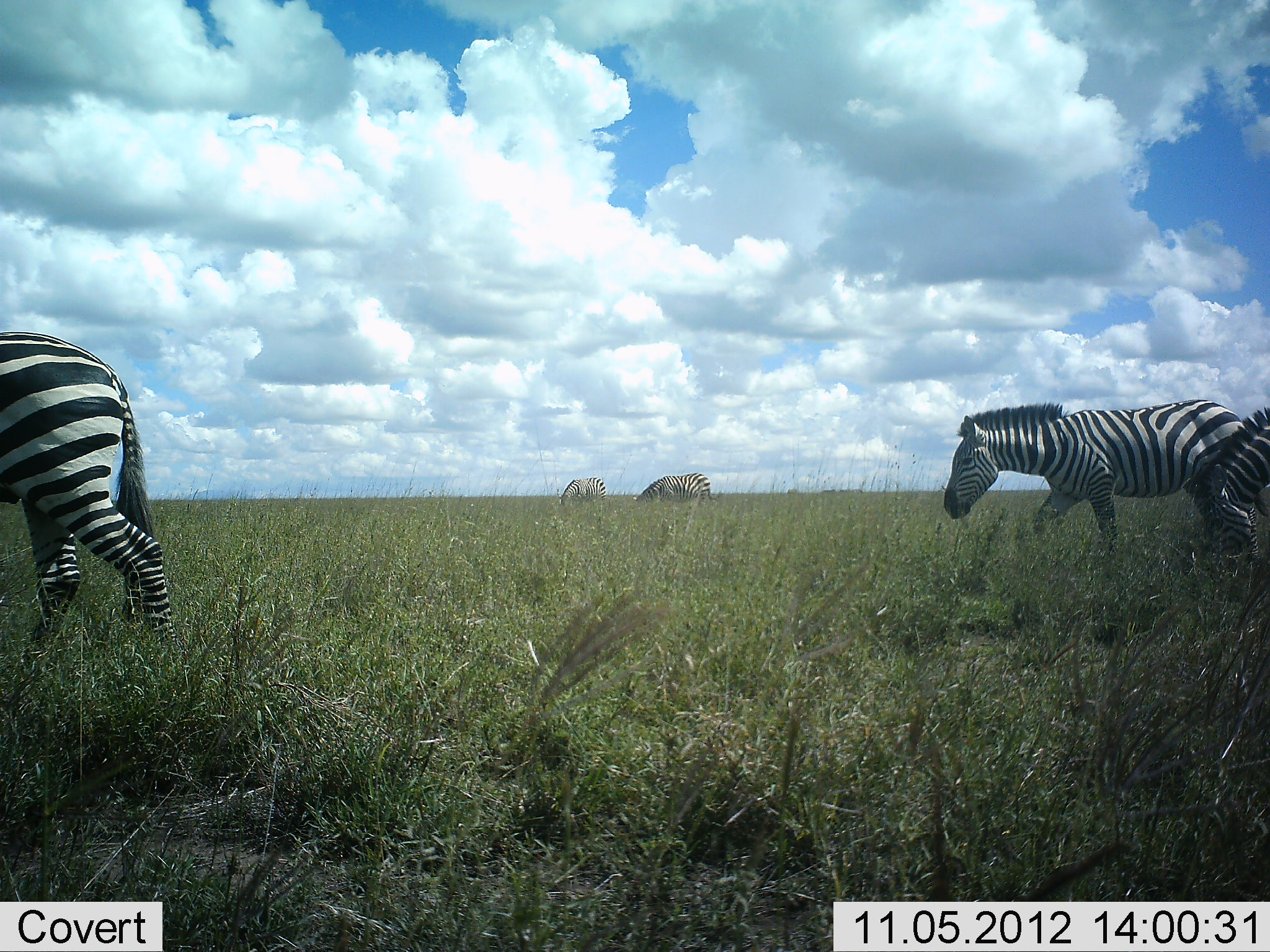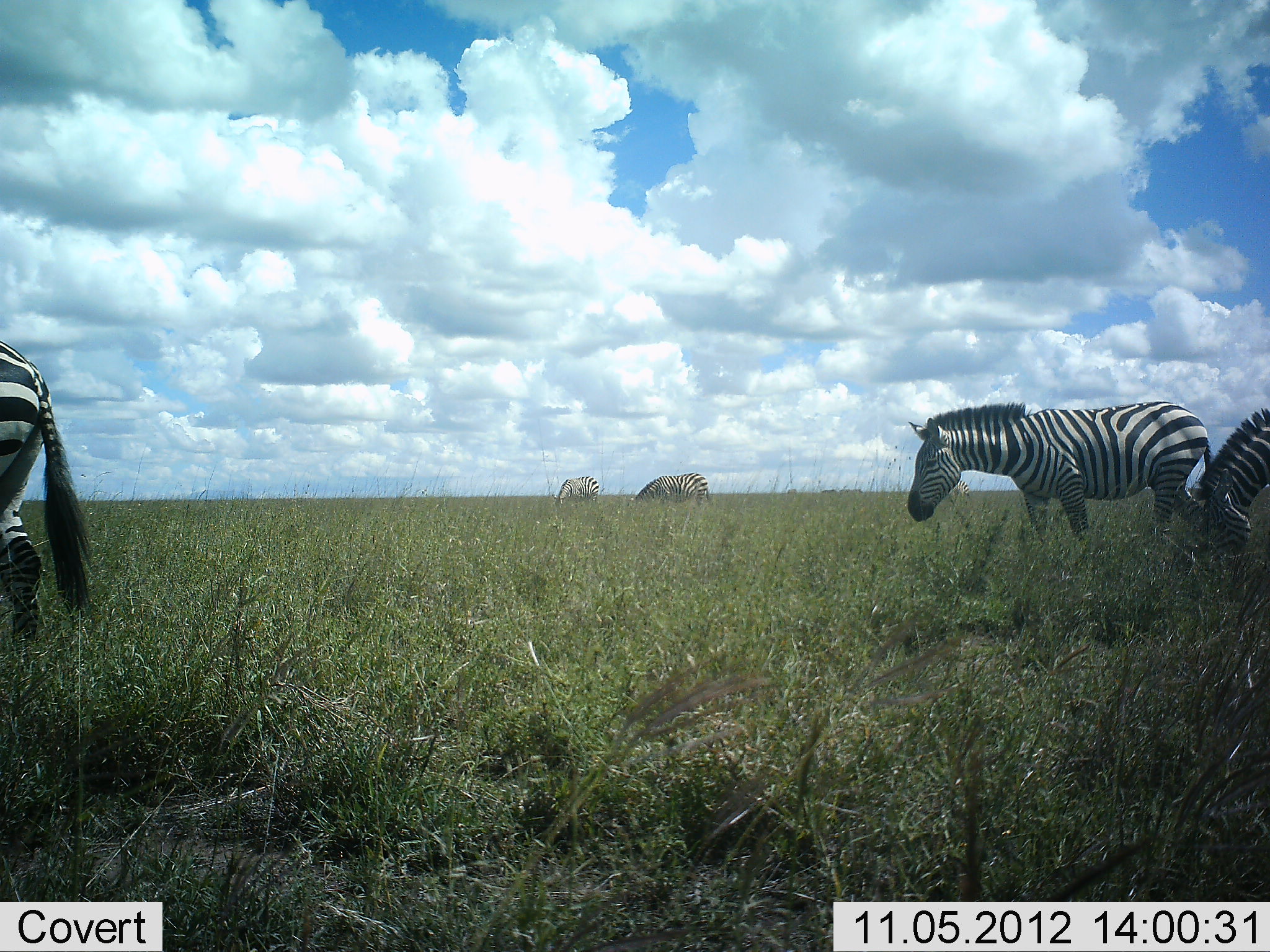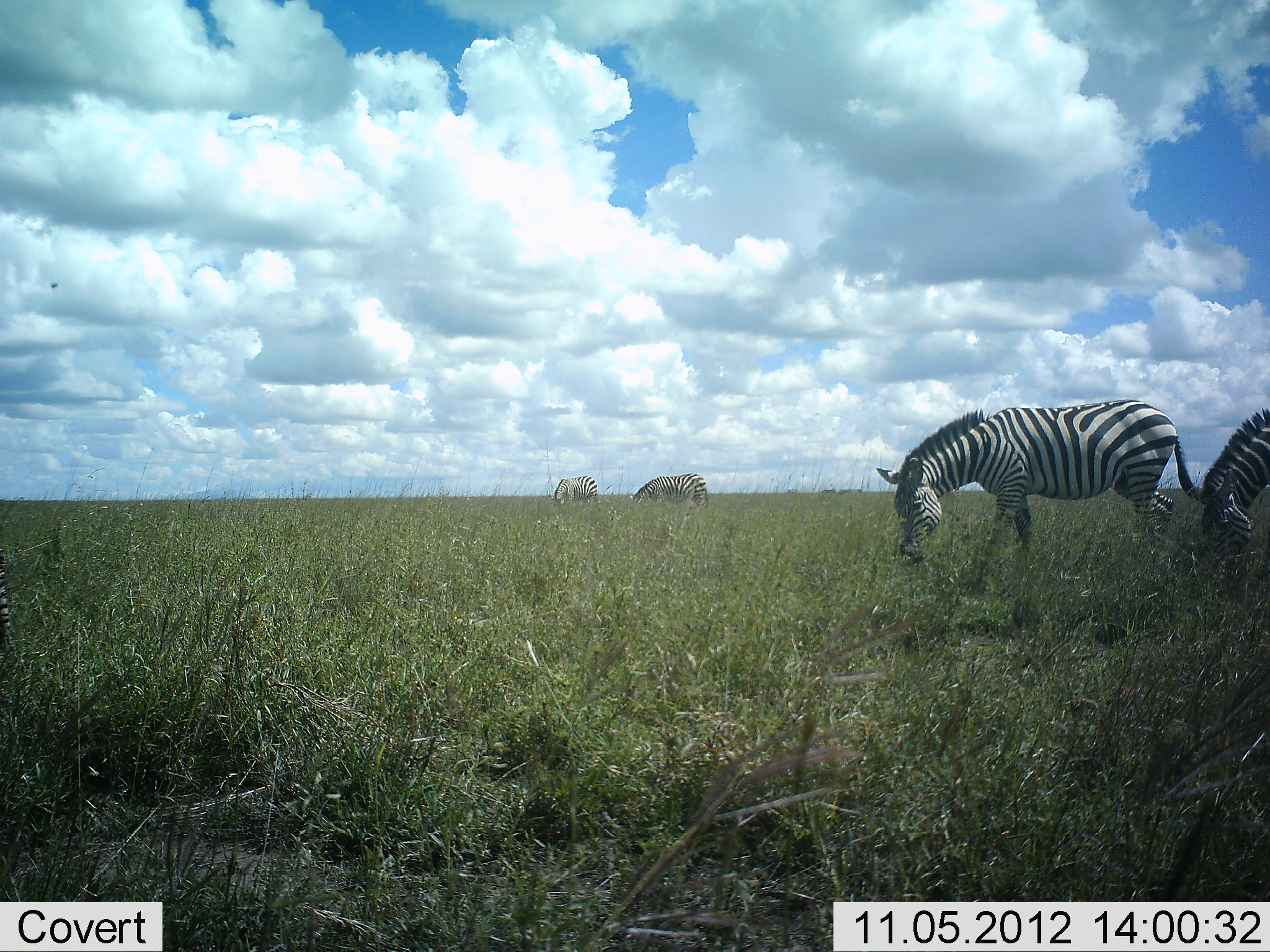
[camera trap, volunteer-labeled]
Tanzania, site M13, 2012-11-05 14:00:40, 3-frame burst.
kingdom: Animalia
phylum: Chordata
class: Mammalia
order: Perissodactyla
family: Equidae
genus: Equus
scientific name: Equus quagga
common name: plains zebra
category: zebra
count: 5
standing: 30%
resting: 0%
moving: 70%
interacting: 0%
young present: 0%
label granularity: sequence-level